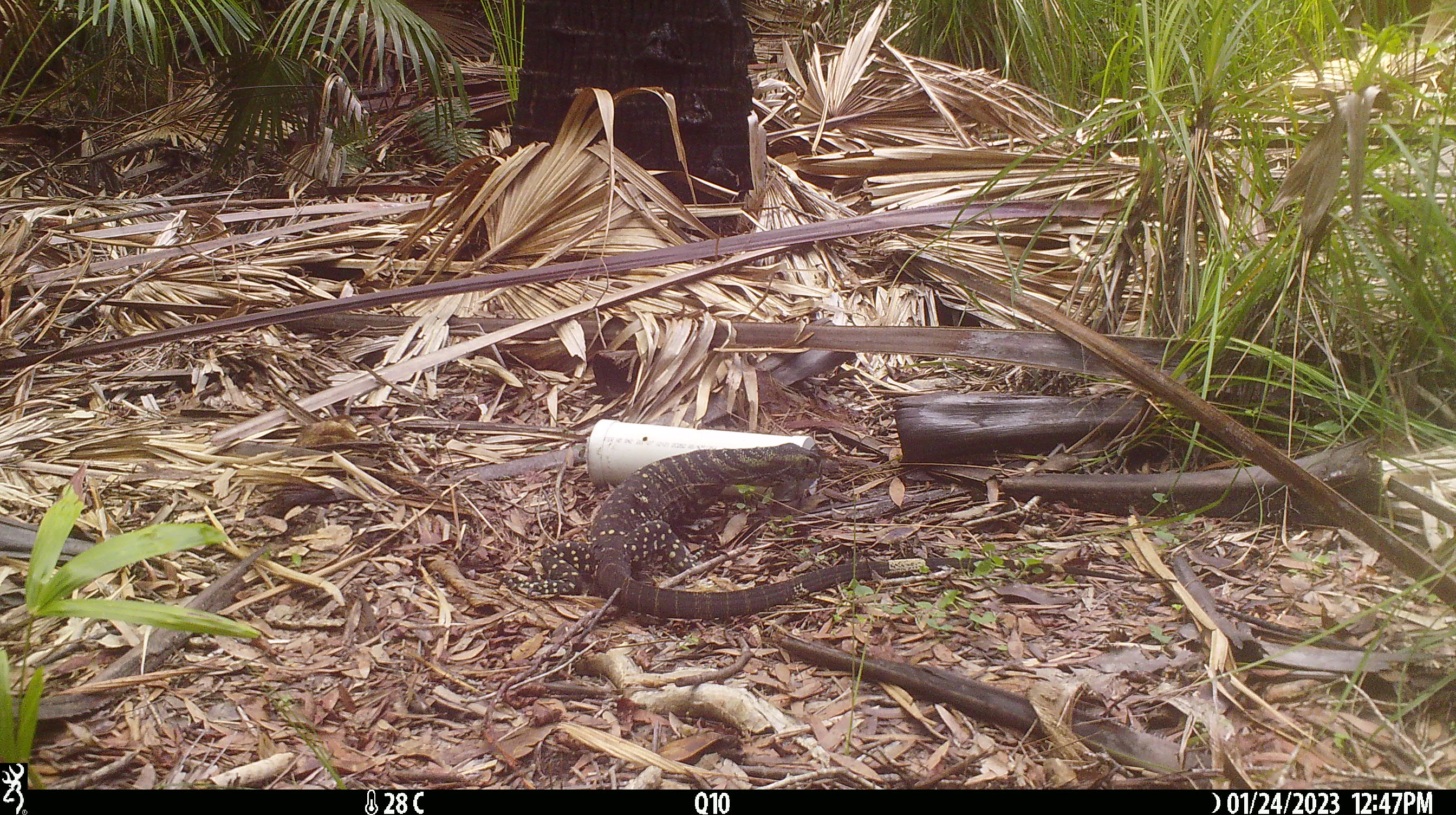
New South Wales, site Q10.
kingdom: Animalia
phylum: Chordata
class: Reptilia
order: Squamata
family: Varanidae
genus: Varanus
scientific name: Varanus varius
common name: lace monitor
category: goanna